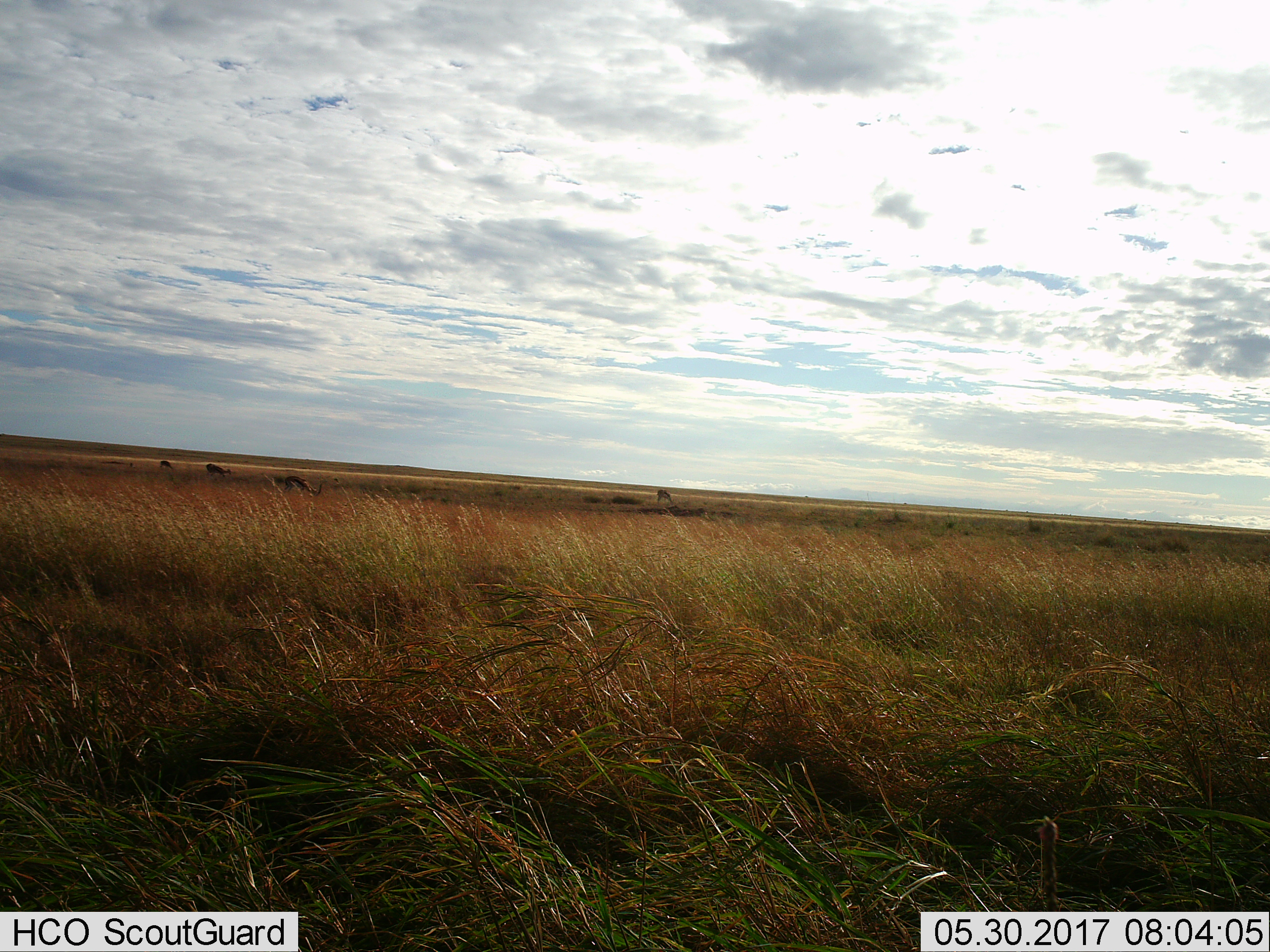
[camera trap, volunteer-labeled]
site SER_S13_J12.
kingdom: Animalia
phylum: Chordata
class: Mammalia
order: Artiodactyla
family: Bovidae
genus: Eudorcas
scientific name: Eudorcas thomsonii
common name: thomson's gazelle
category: gazellethomsons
Gazellethomsons (thomson's gazelle) (Eudorcas thomsonii), count 4. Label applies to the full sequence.